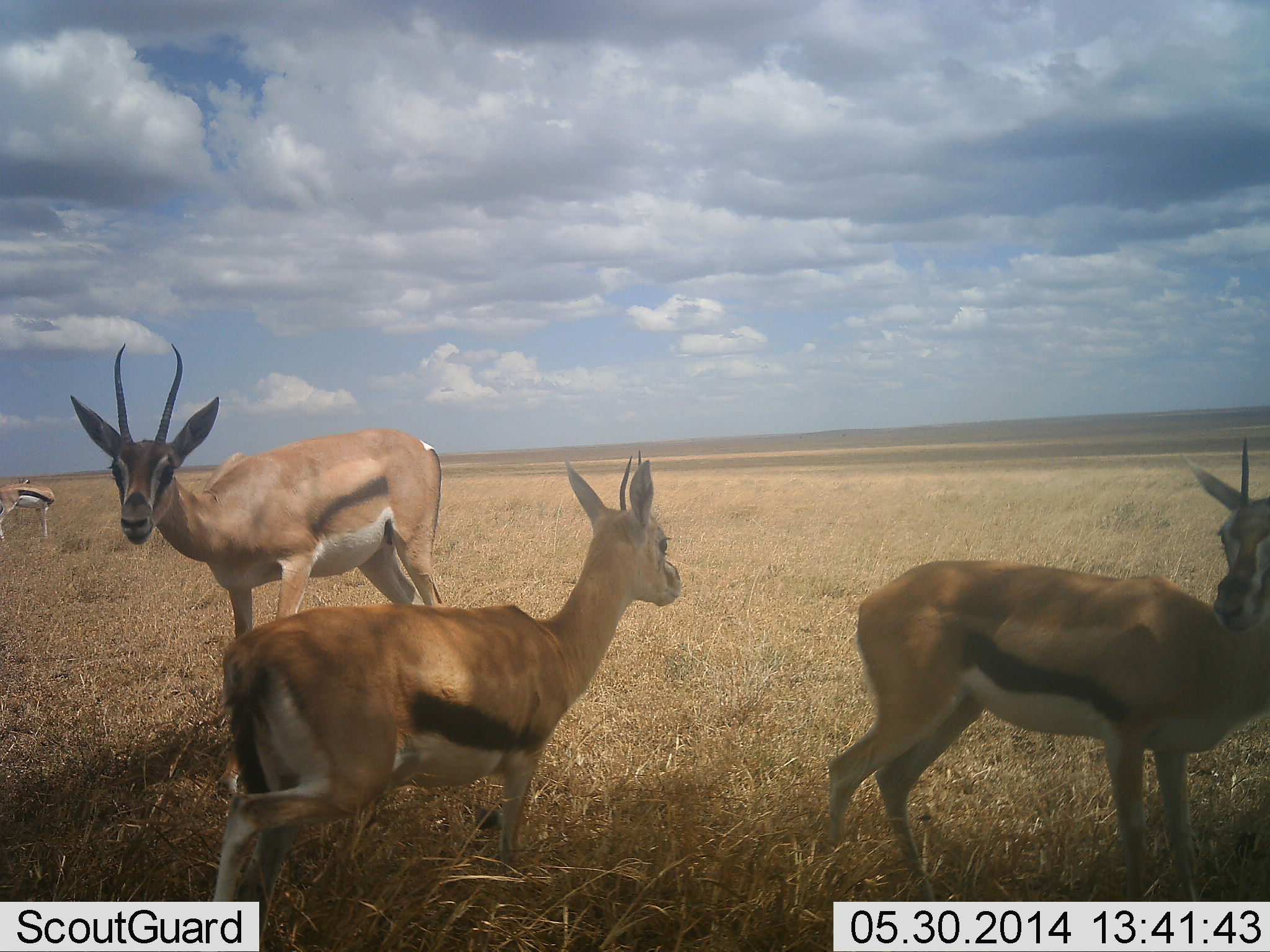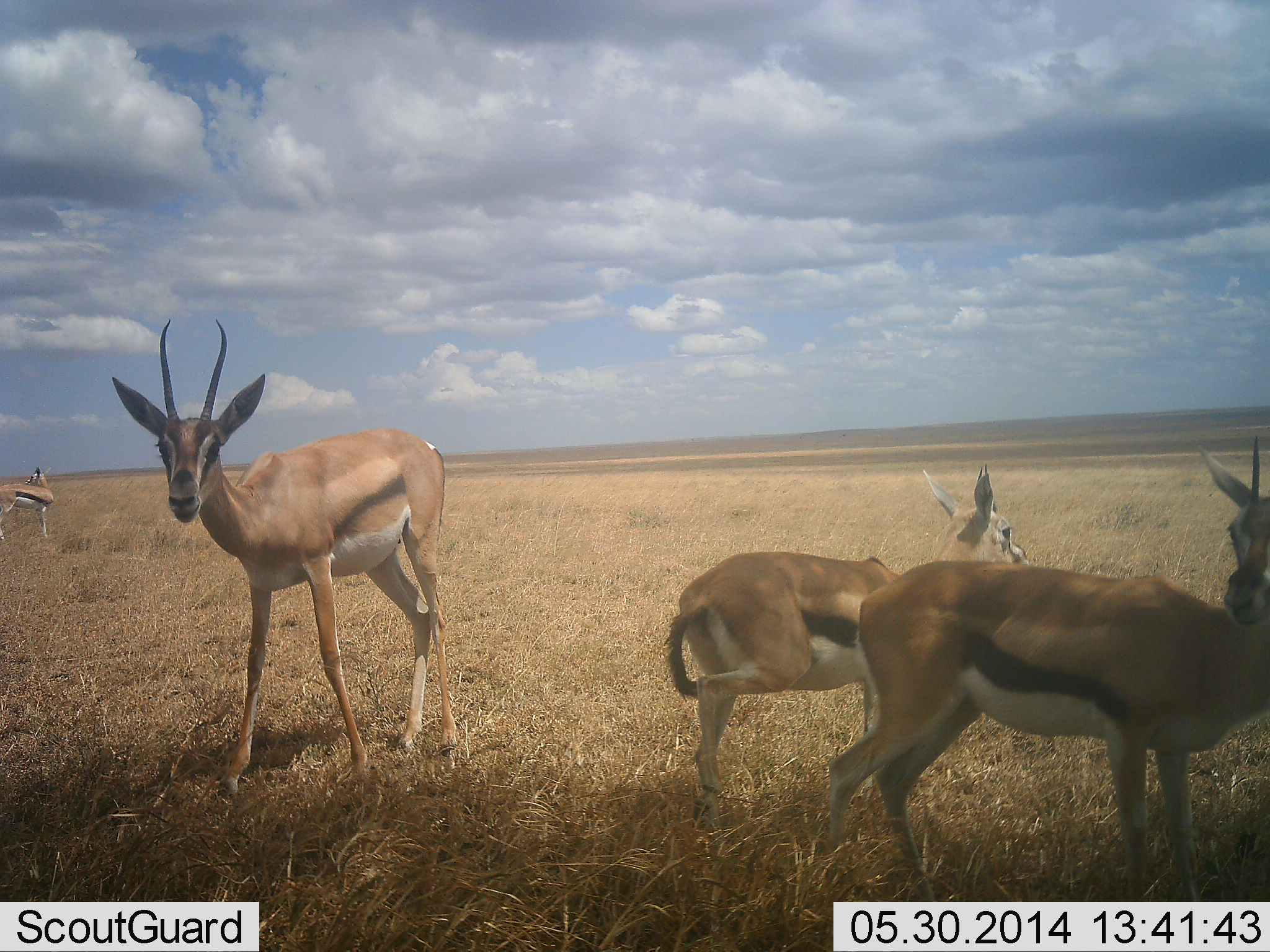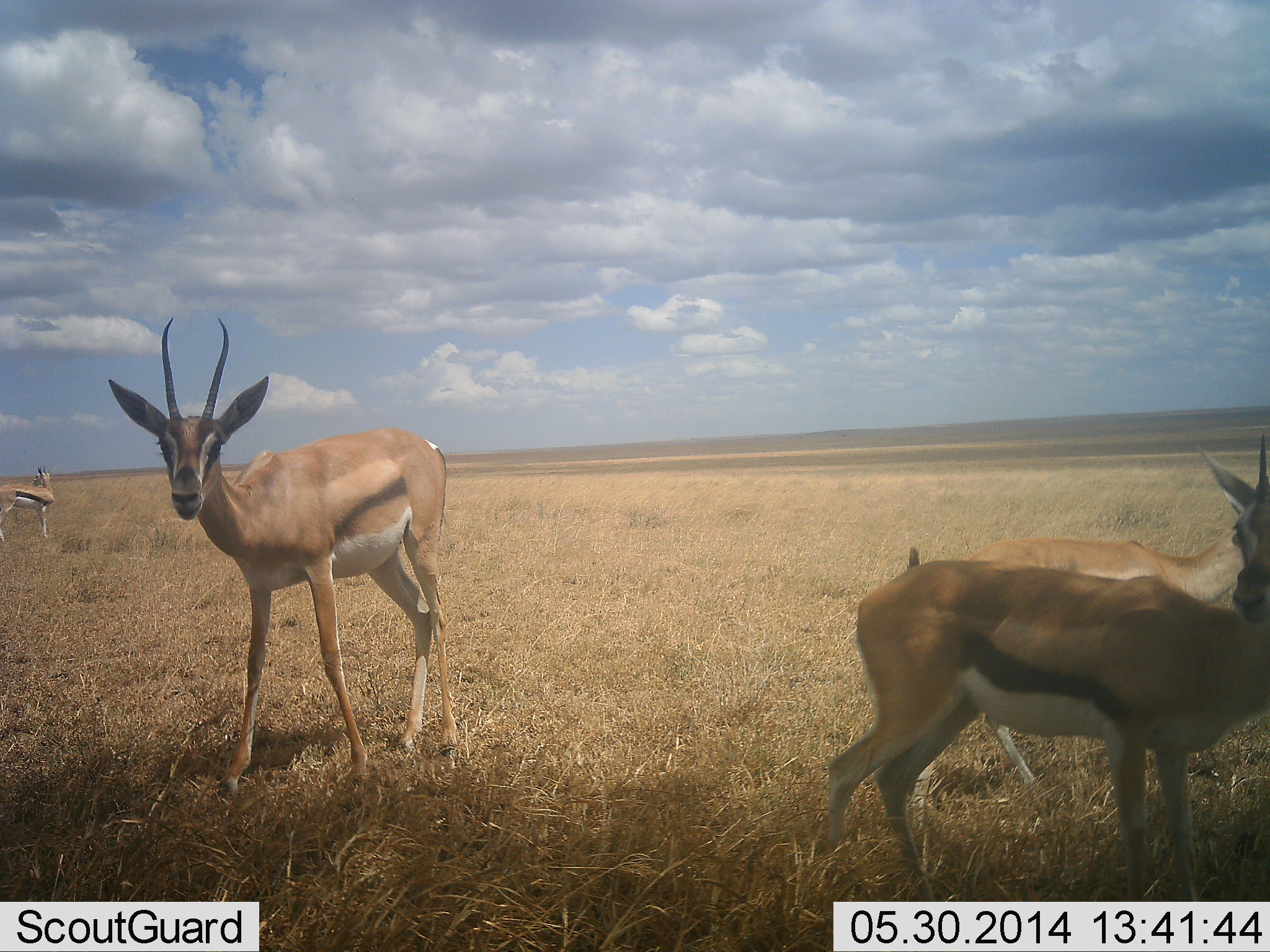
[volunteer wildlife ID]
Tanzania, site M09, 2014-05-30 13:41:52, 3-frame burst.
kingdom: Animalia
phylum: Chordata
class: Mammalia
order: Artiodactyla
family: Bovidae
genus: Eudorcas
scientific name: Eudorcas thomsonii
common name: thomson's gazelle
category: gazellethomsons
Gazellethomsons (thomson's gazelle) (Eudorcas thomsonii), count 4. Behavior (volunteer vote fractions): standing 100%, resting 0%, moving 54%, interacting 0%. Young present (vote fraction): 8%. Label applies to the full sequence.